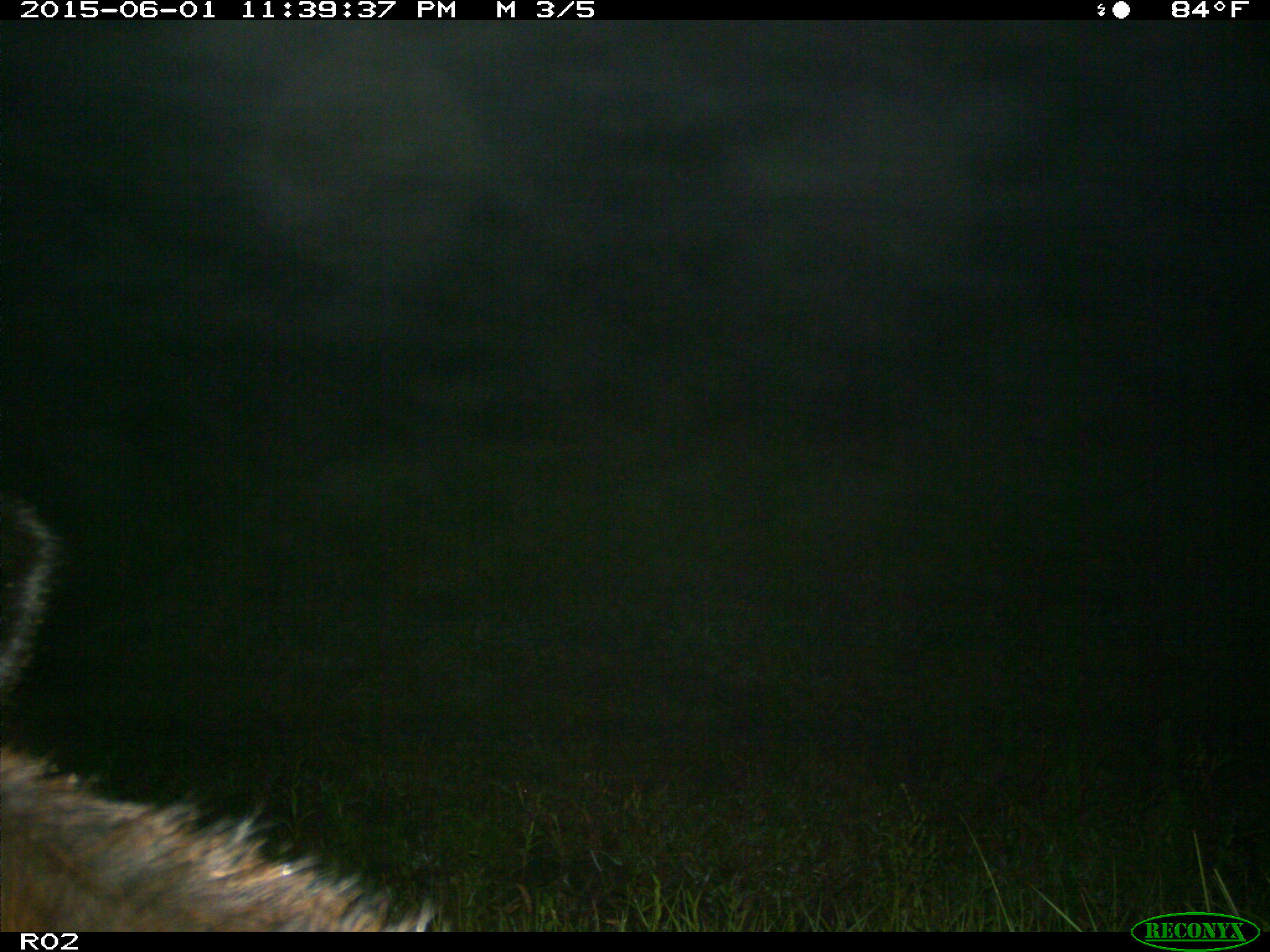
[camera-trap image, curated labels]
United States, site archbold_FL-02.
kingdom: Animalia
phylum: Chordata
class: Mammalia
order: Artiodactyla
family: Bovidae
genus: Bos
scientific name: Bos taurus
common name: domestic cow